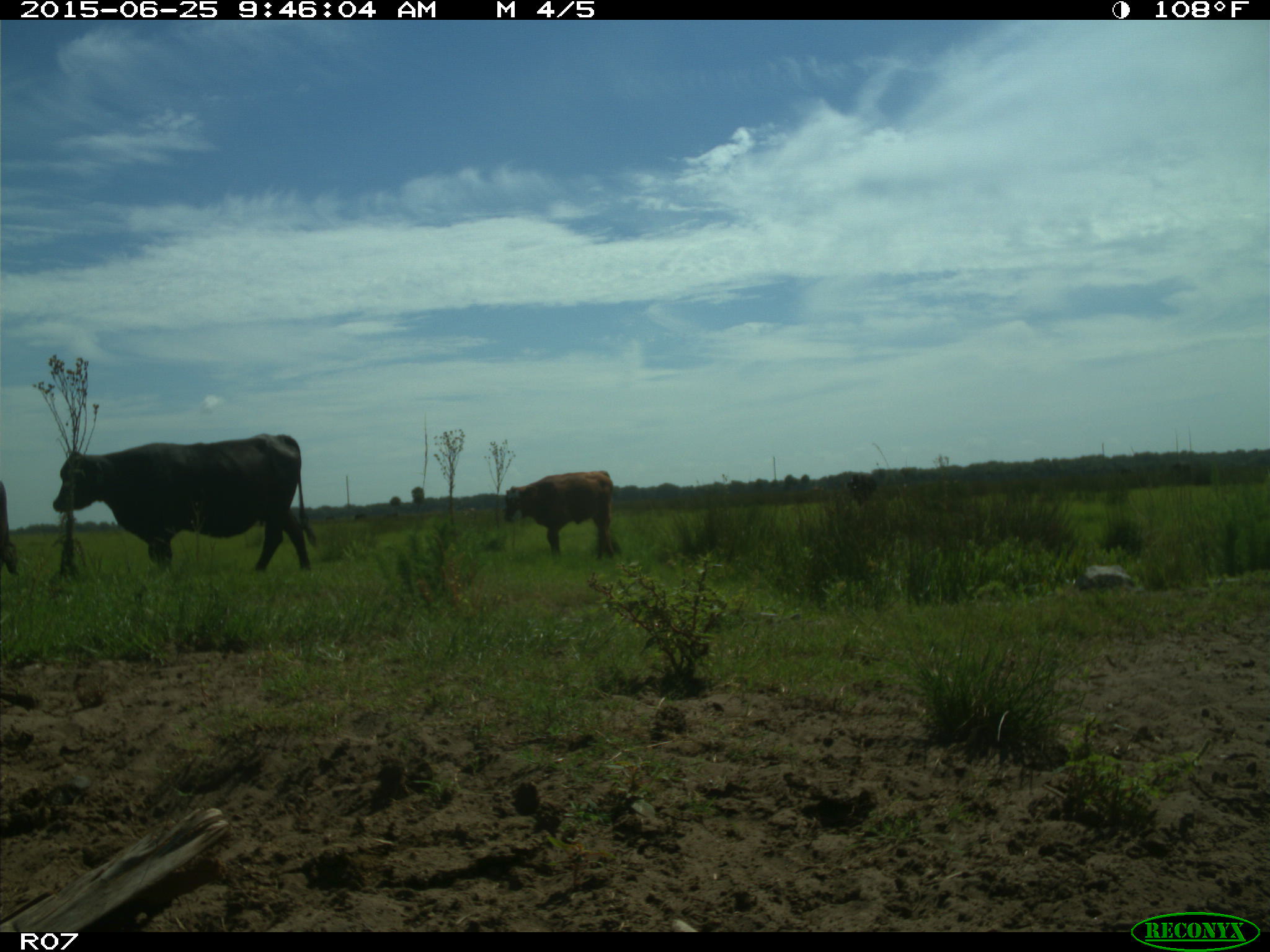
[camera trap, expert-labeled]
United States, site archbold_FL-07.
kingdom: Animalia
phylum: Chordata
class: Mammalia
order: Artiodactyla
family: Bovidae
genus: Bos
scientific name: Bos taurus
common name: domestic cow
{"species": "Bos taurus (domestic cow)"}